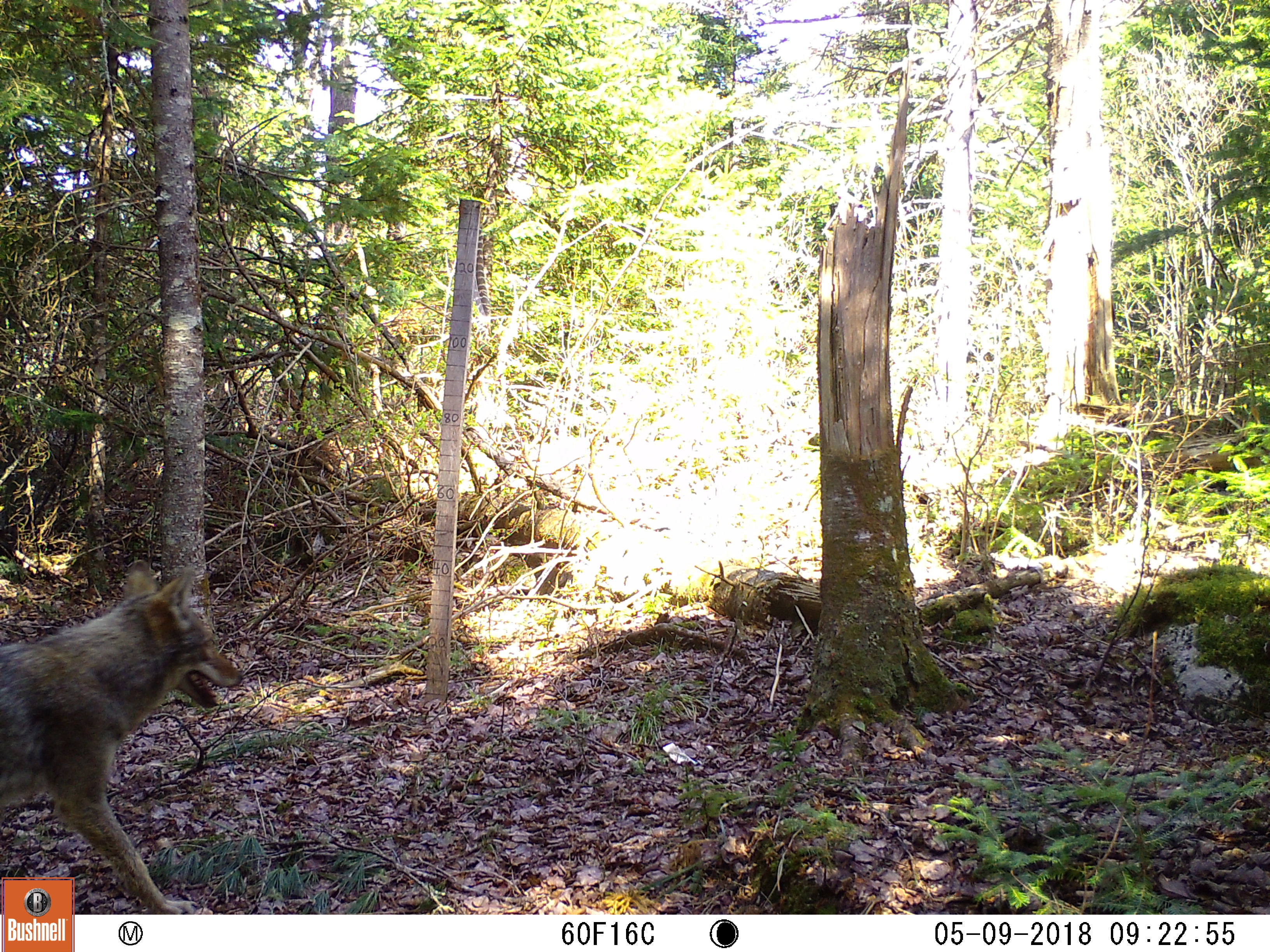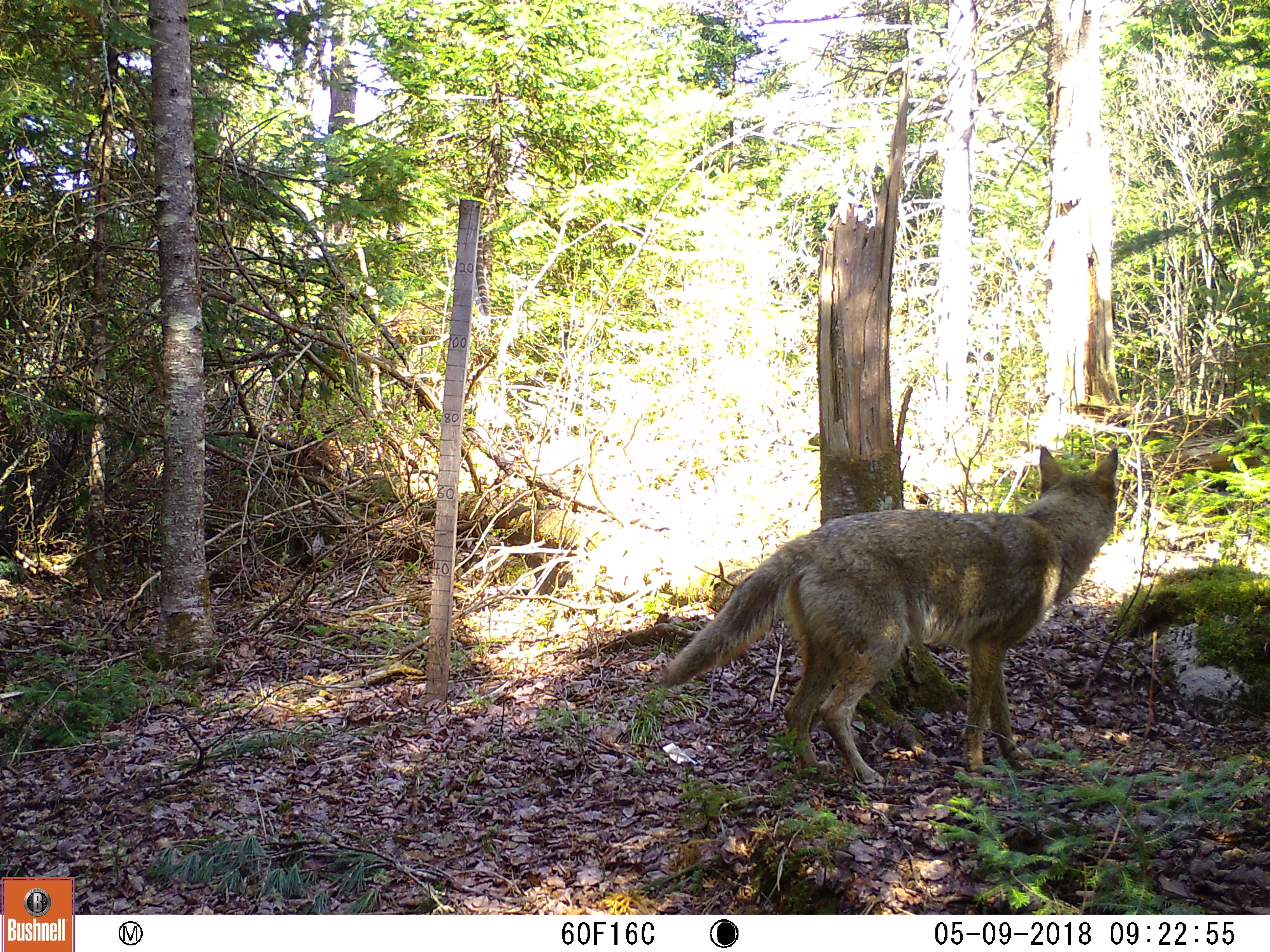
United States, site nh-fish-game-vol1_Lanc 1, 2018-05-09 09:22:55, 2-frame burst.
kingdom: Animalia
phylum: Chordata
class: Mammalia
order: Carnivora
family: Canidae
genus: Canis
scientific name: Canis latrans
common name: coyote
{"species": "coyote (Canis latrans)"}